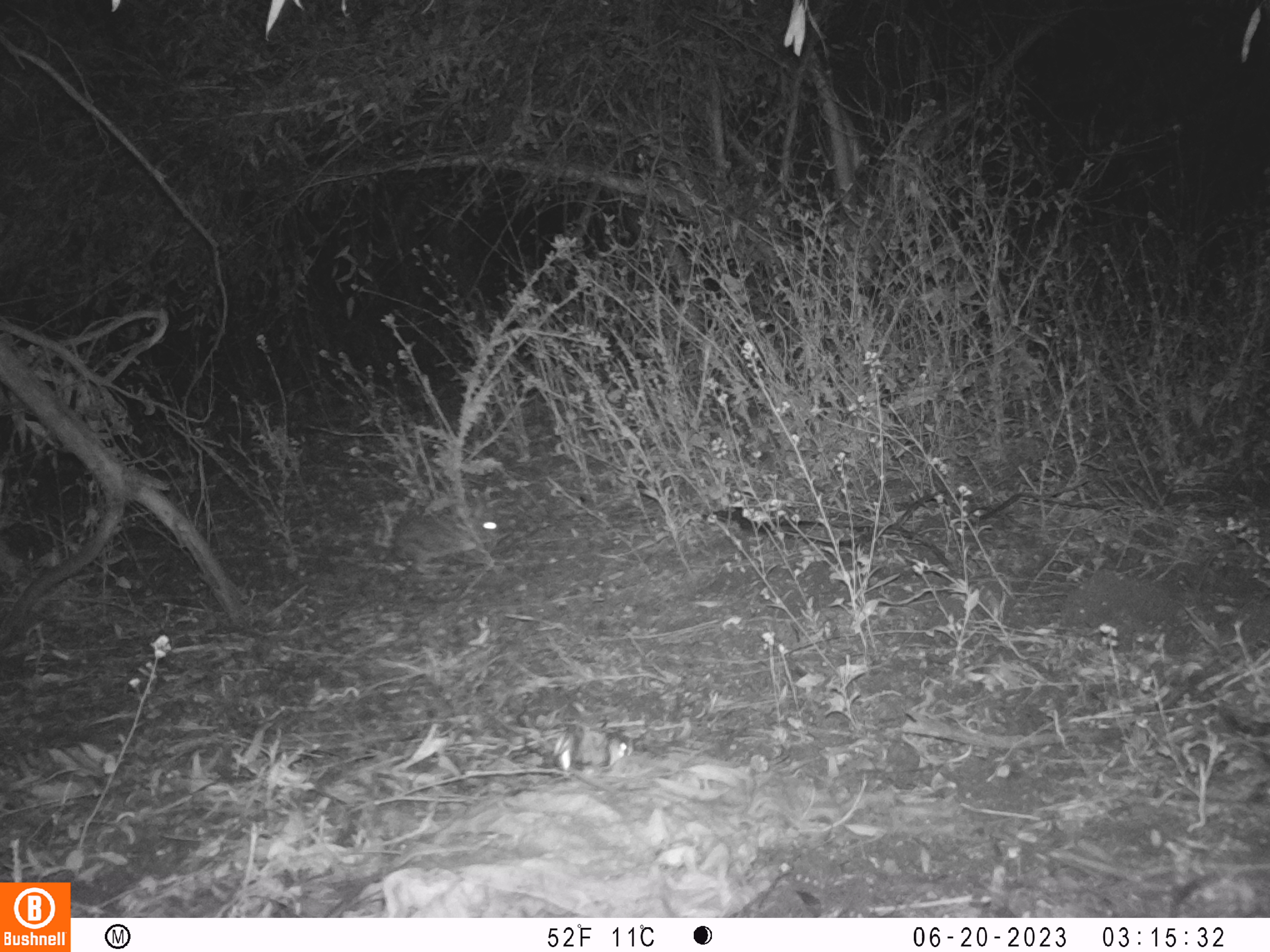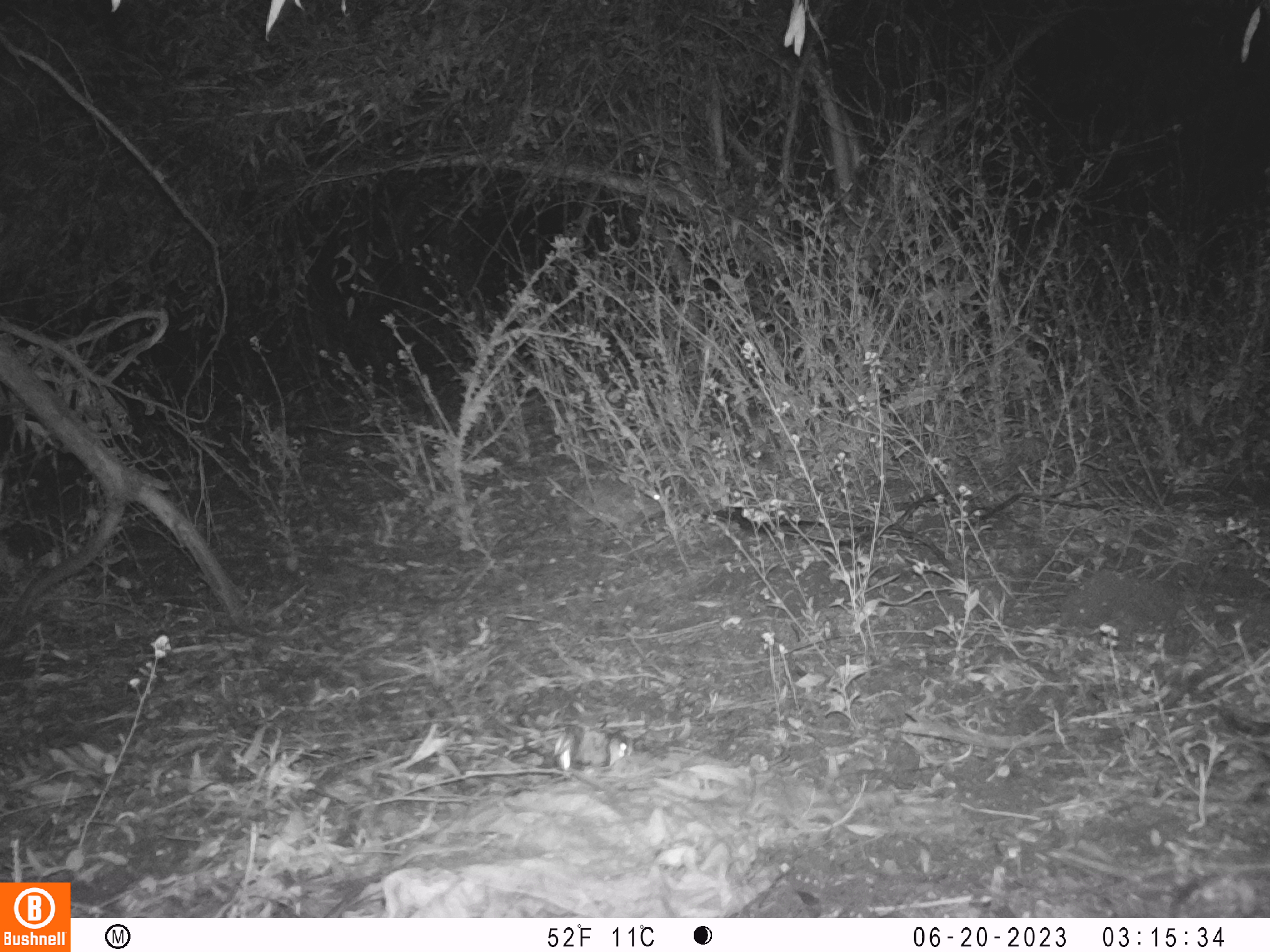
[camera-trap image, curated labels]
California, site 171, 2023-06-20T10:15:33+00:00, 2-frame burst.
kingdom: Animalia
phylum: Chordata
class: Mammalia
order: Lagomorpha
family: Leporidae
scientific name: Leporidae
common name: rabbit